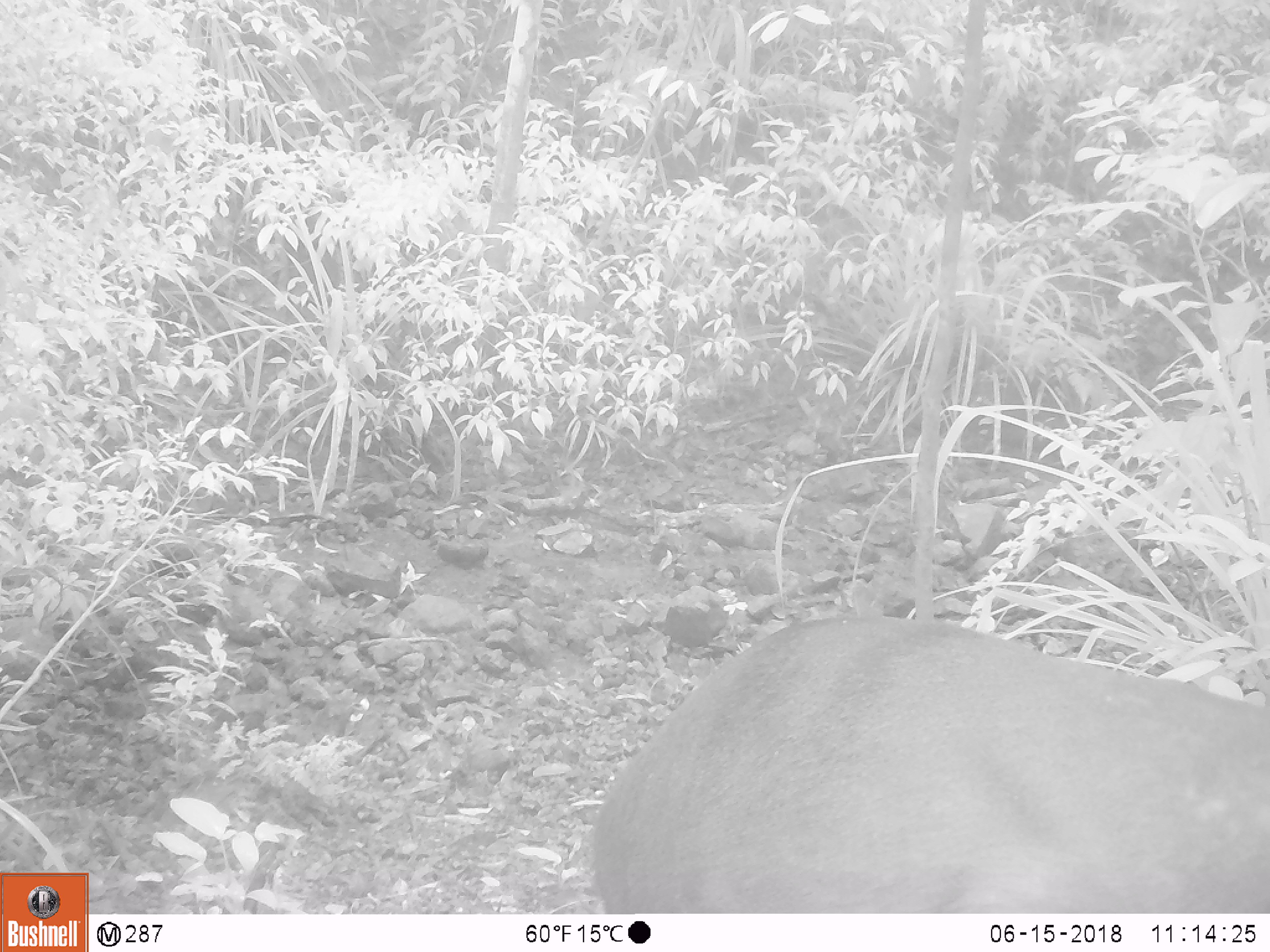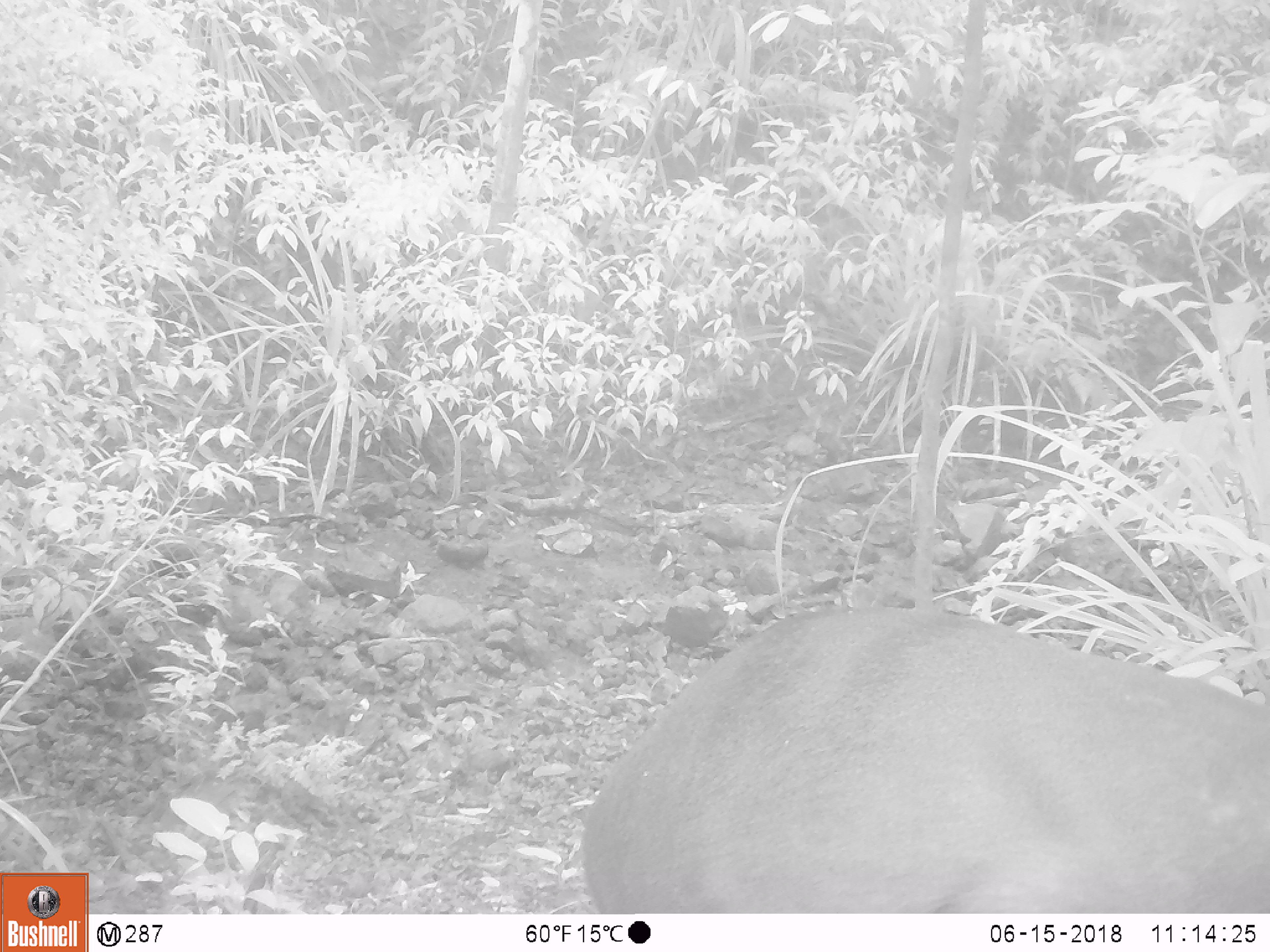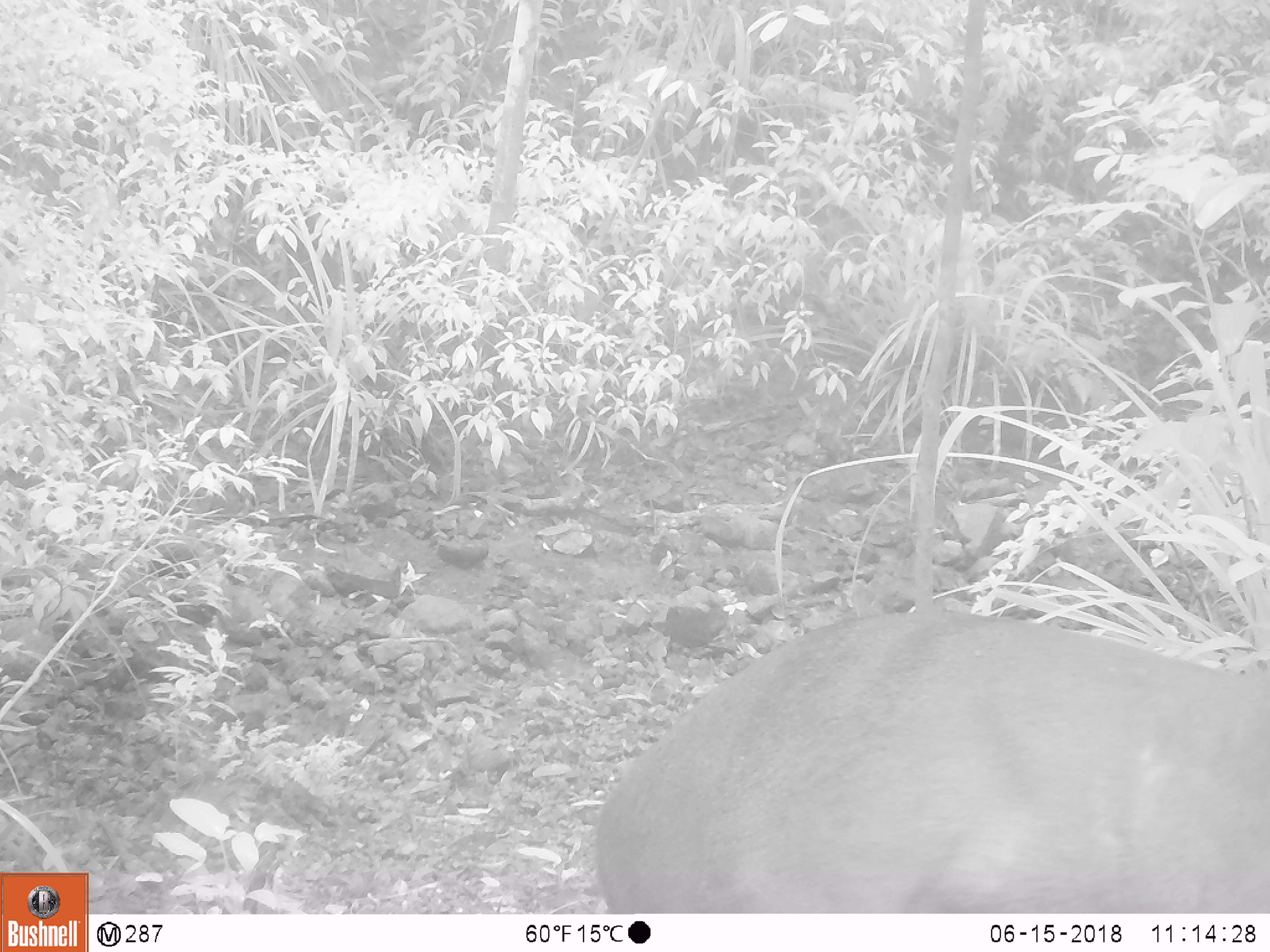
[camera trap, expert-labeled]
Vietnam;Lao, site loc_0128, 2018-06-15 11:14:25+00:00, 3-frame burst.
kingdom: Animalia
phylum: Chordata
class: Mammalia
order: Artiodactyla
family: Cervidae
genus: Muntiacus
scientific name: Muntiacus rooseveltorum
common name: roosevelt's muntjac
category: roosevelts muntjac group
Roosevelts muntjac group (roosevelt's muntjac) (Muntiacus rooseveltorum). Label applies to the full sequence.